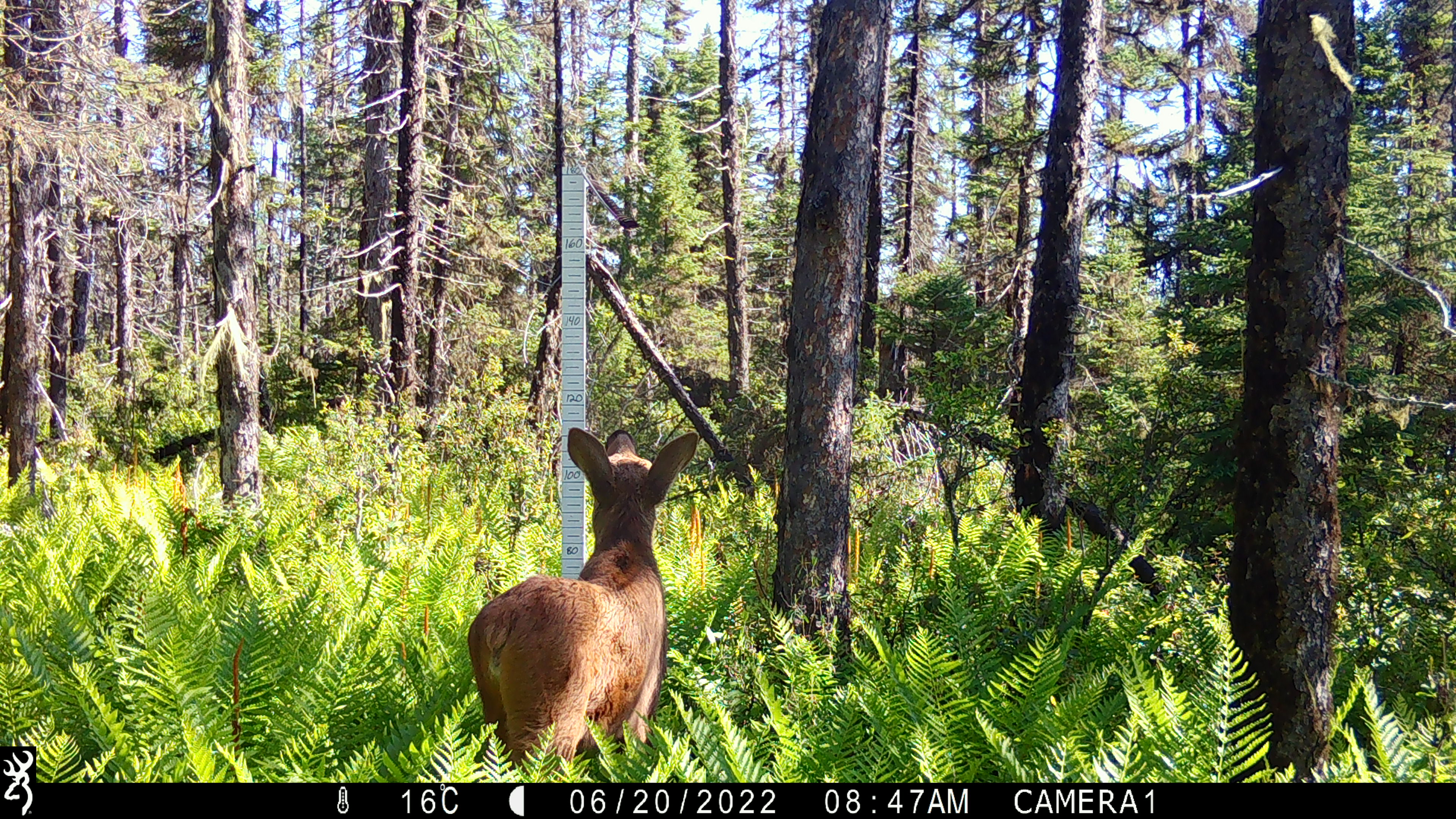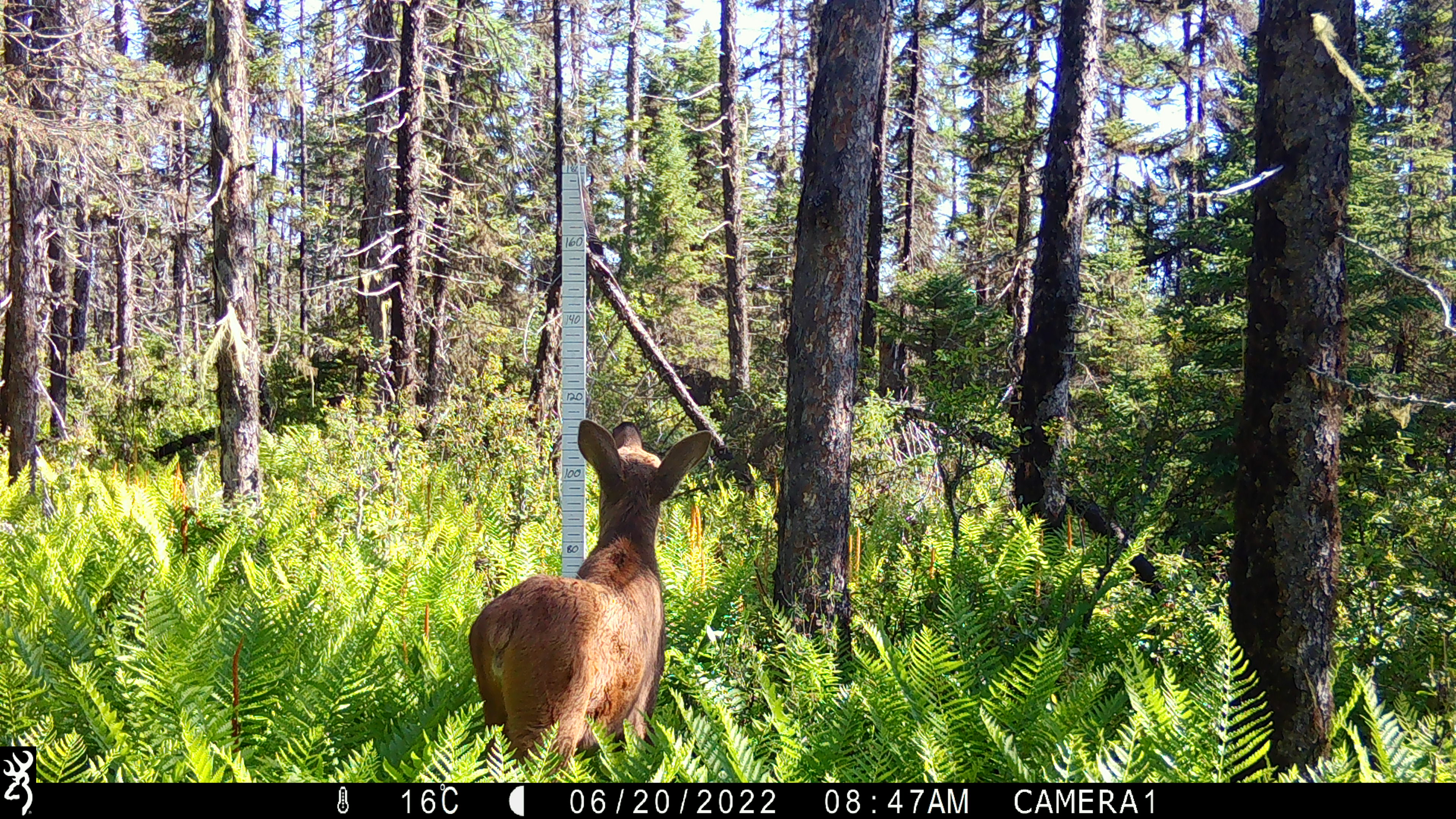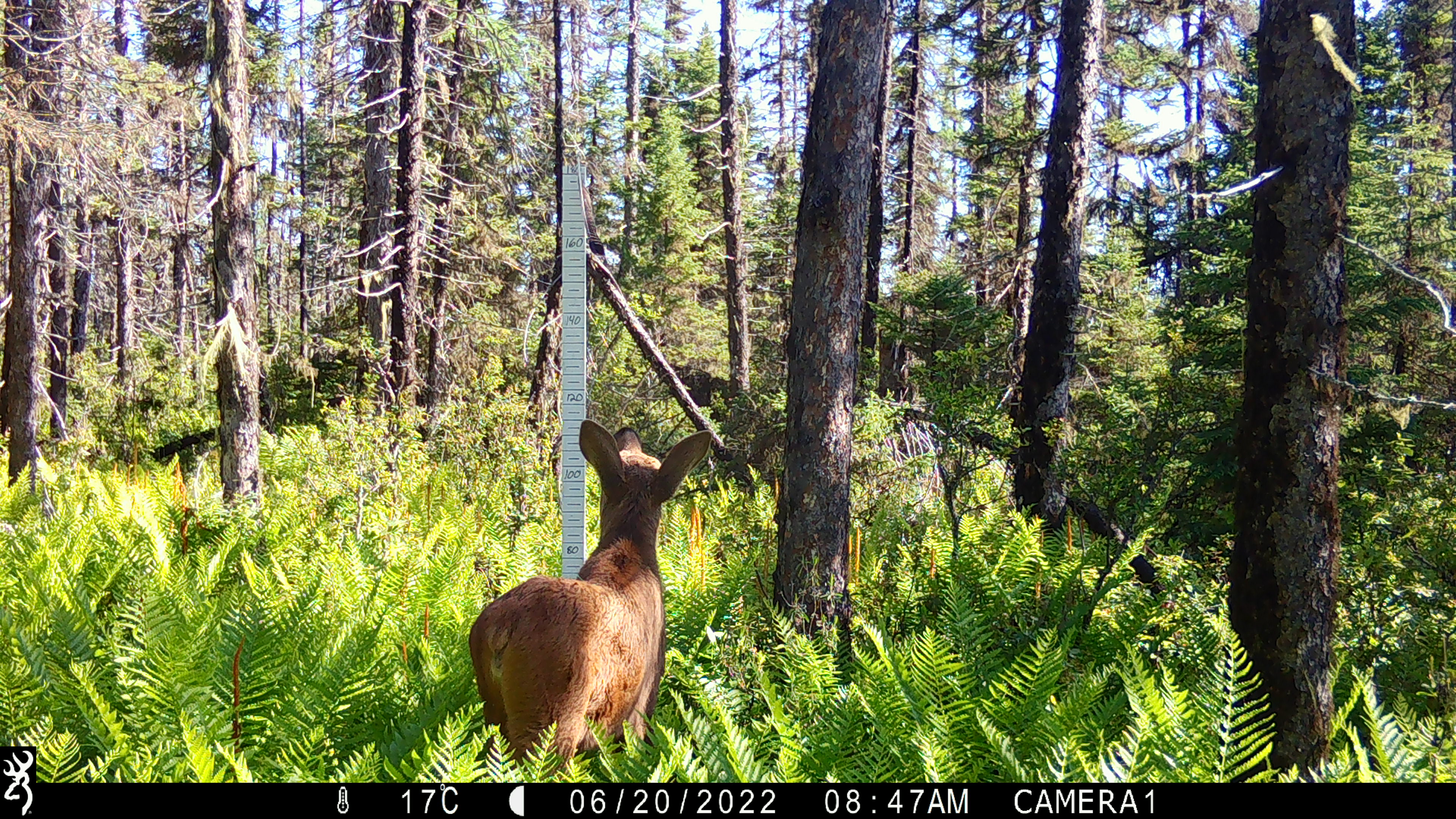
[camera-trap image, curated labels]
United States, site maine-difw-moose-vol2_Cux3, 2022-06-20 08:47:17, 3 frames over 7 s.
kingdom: Animalia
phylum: Chordata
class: Mammalia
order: Artiodactyla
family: Cervidae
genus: Alces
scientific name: Alces alces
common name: moose